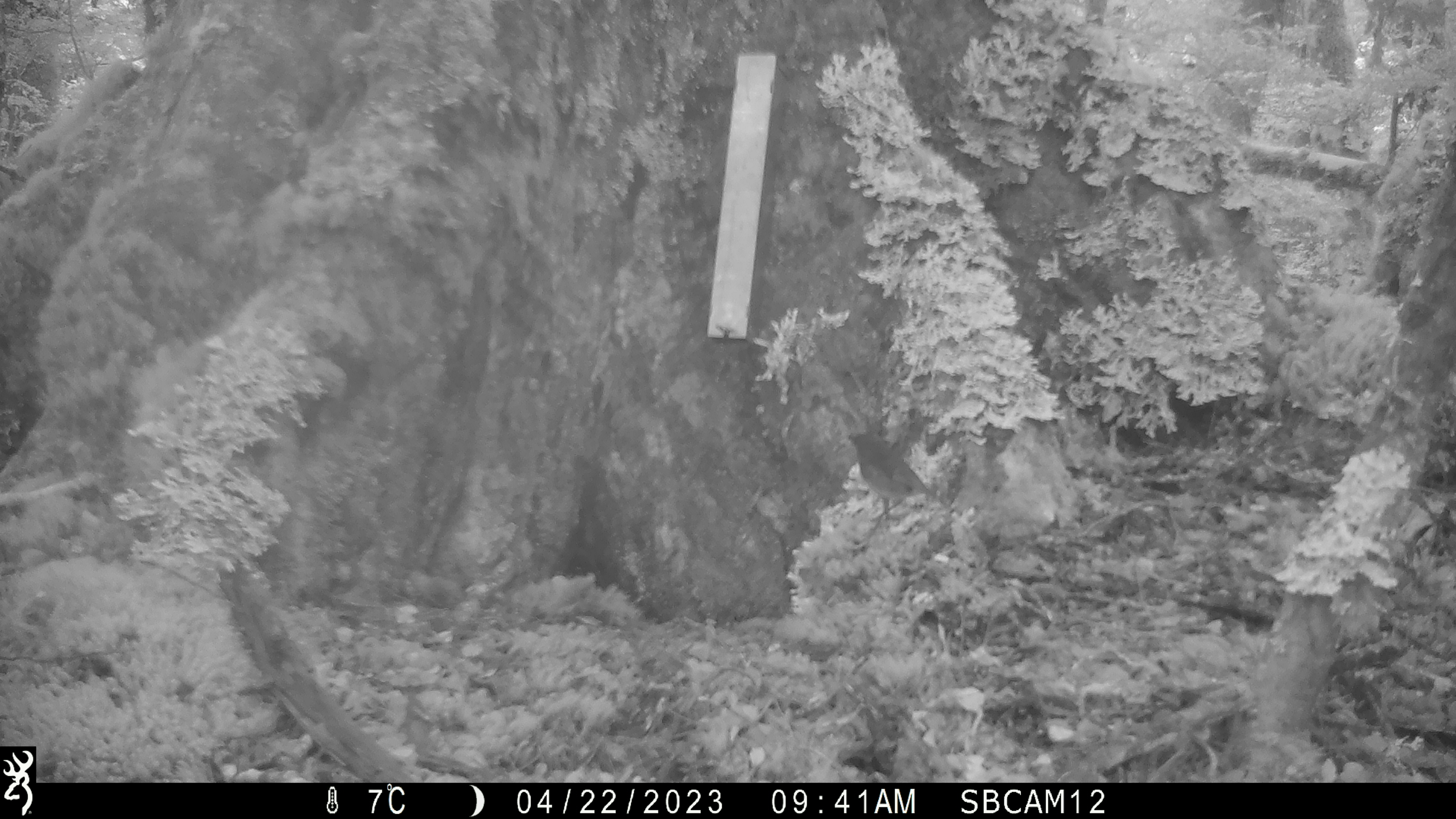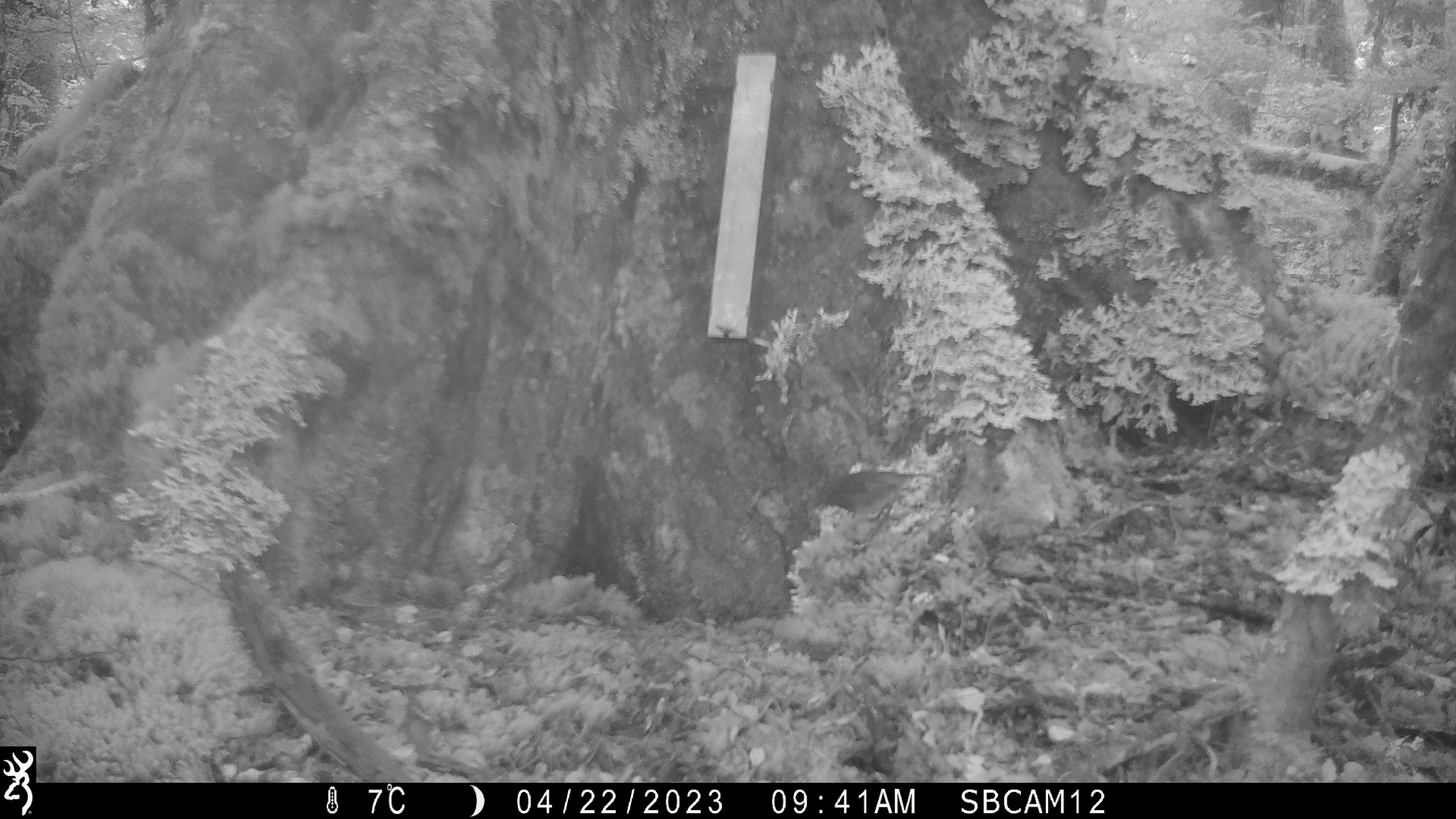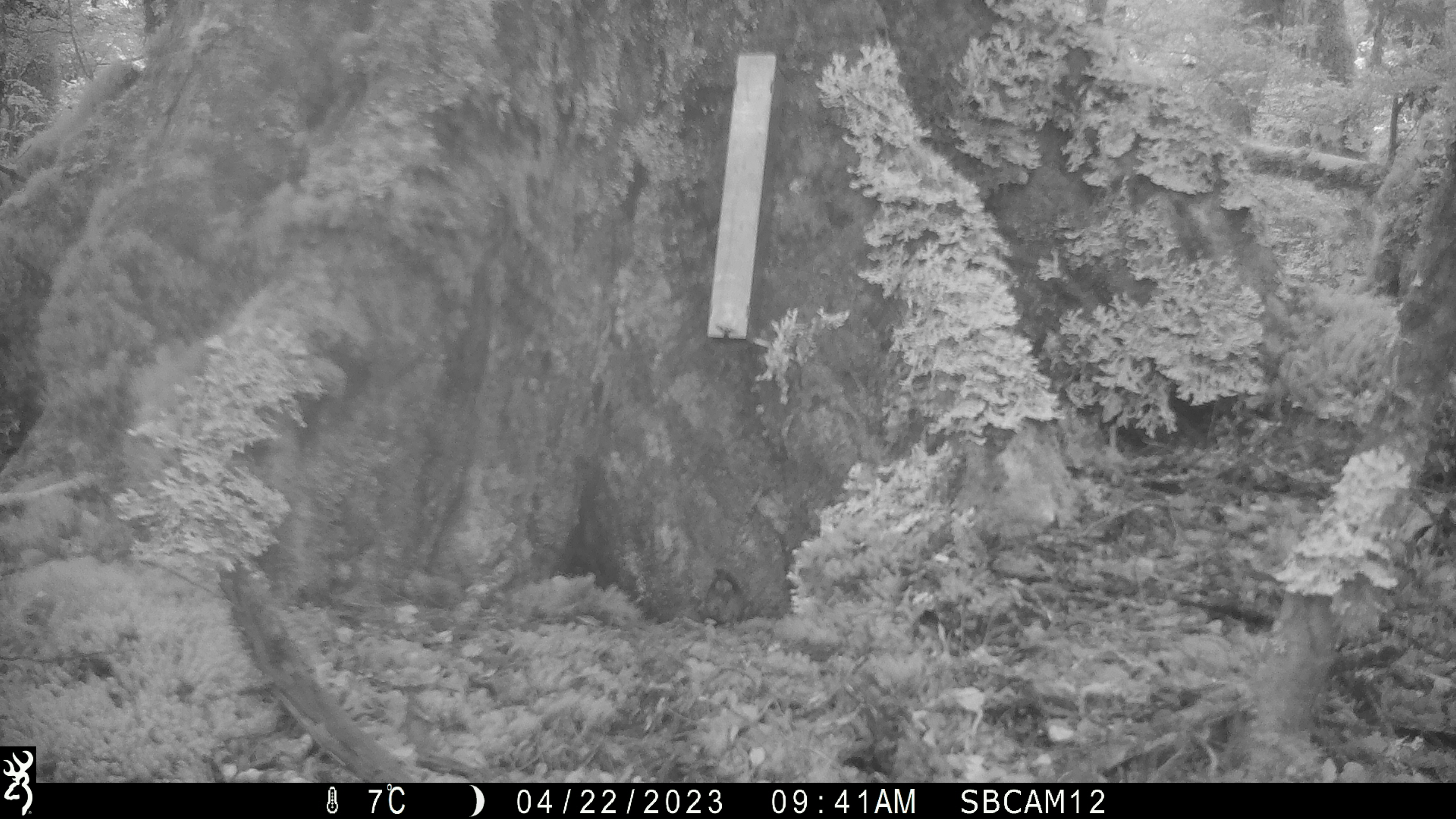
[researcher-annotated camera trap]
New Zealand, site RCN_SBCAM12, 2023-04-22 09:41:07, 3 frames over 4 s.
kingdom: Animalia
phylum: Chordata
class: Aves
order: Passeriformes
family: Petroicidae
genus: Petroica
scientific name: Petroica australis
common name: new zealand robin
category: robin